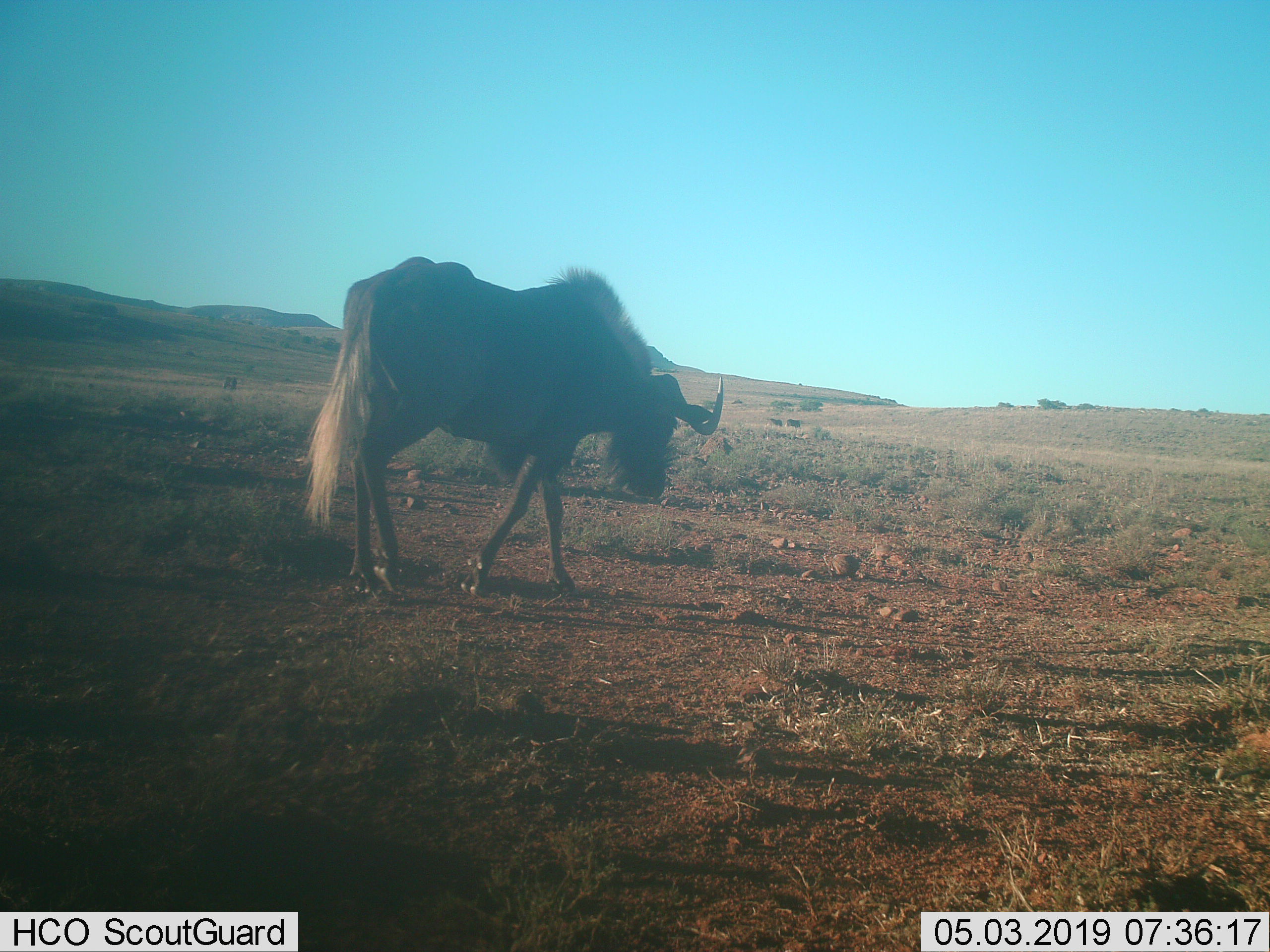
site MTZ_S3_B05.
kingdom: Animalia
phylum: Chordata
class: Mammalia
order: Artiodactyla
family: Bovidae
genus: Connochaetes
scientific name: Connochaetes gnou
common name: black wildebeest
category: wildebeestblack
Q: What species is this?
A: Wildebeestblack (black wildebeest) (Connochaetes gnou).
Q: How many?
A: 1.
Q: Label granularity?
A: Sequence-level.